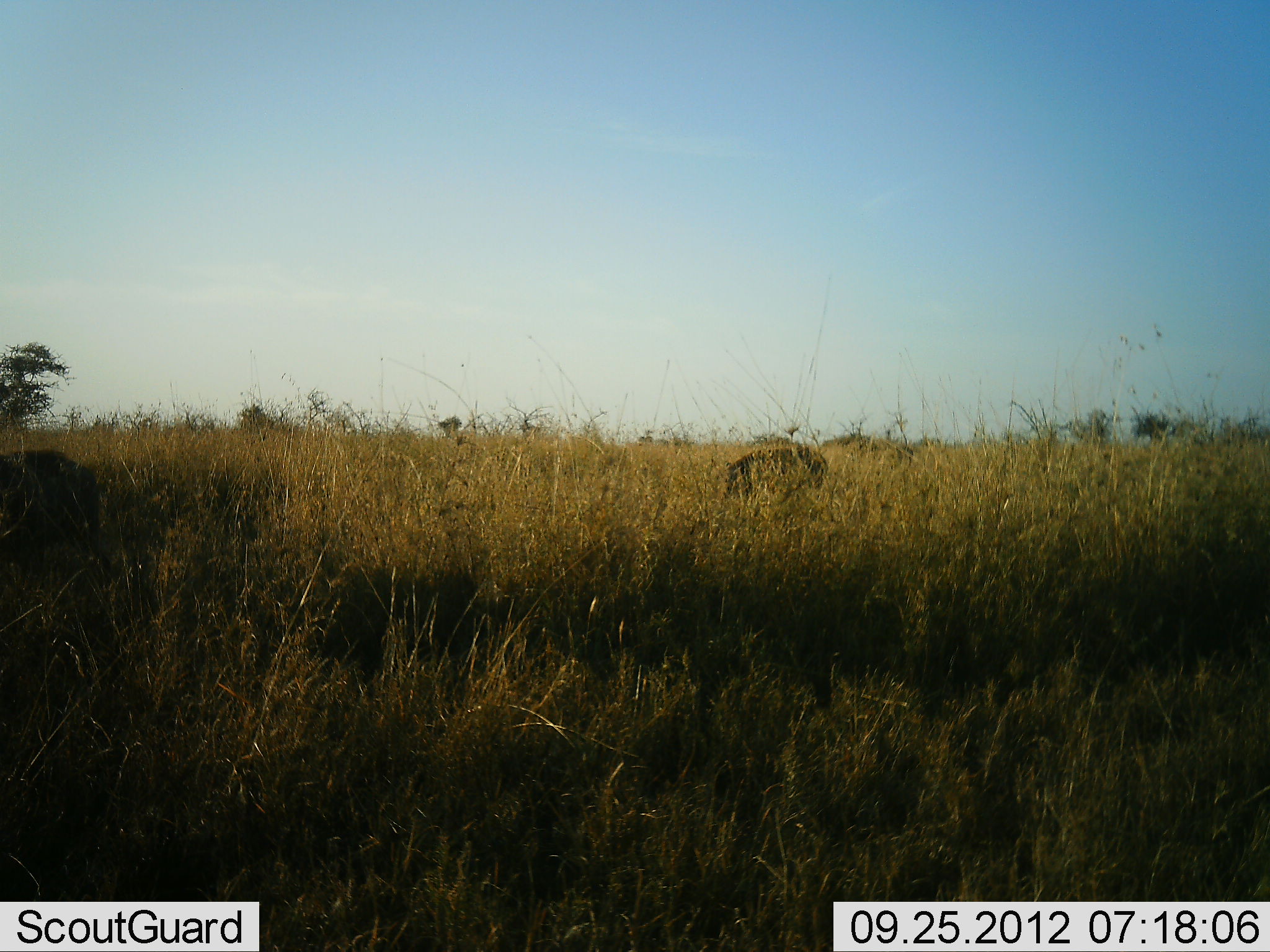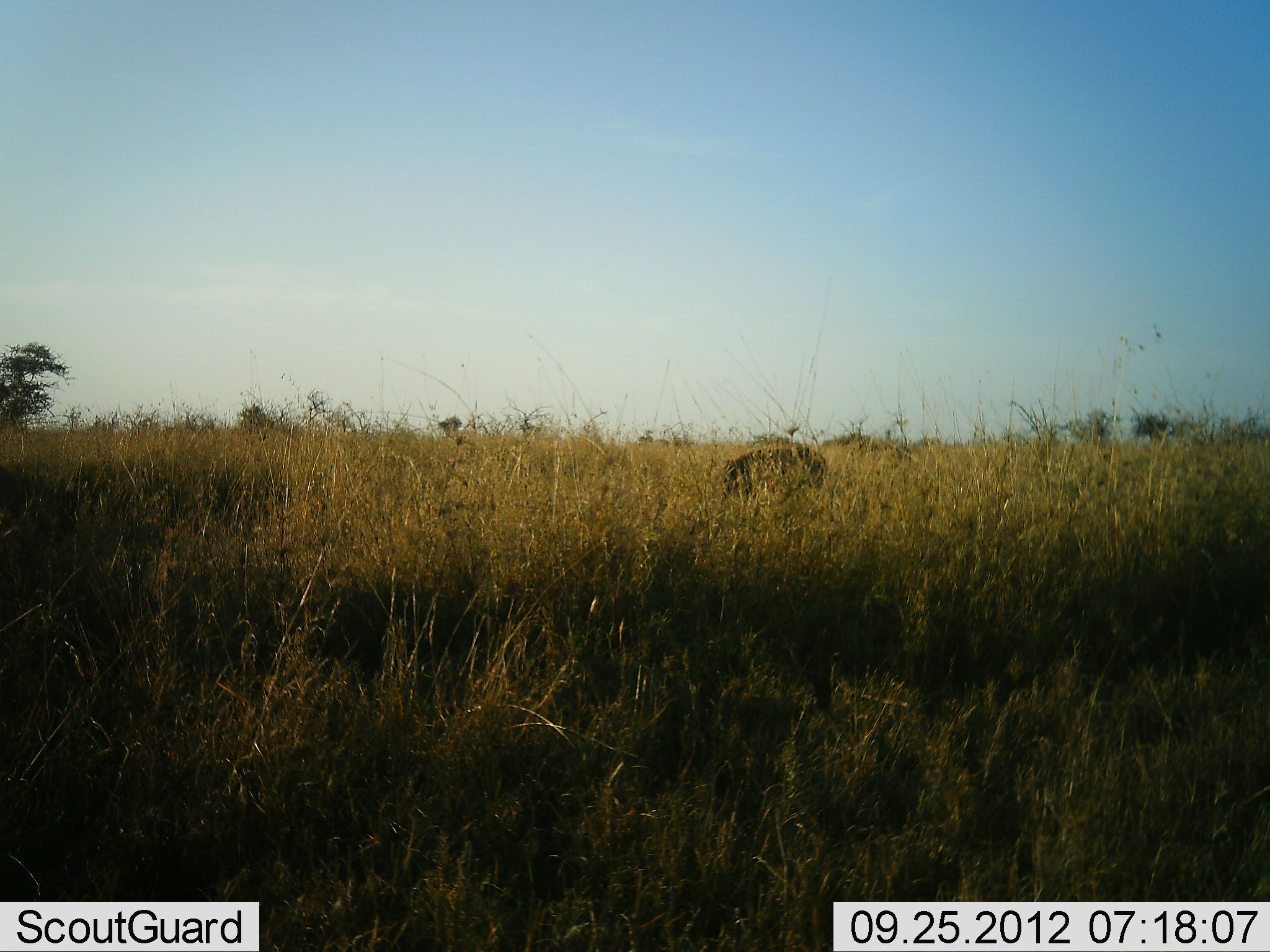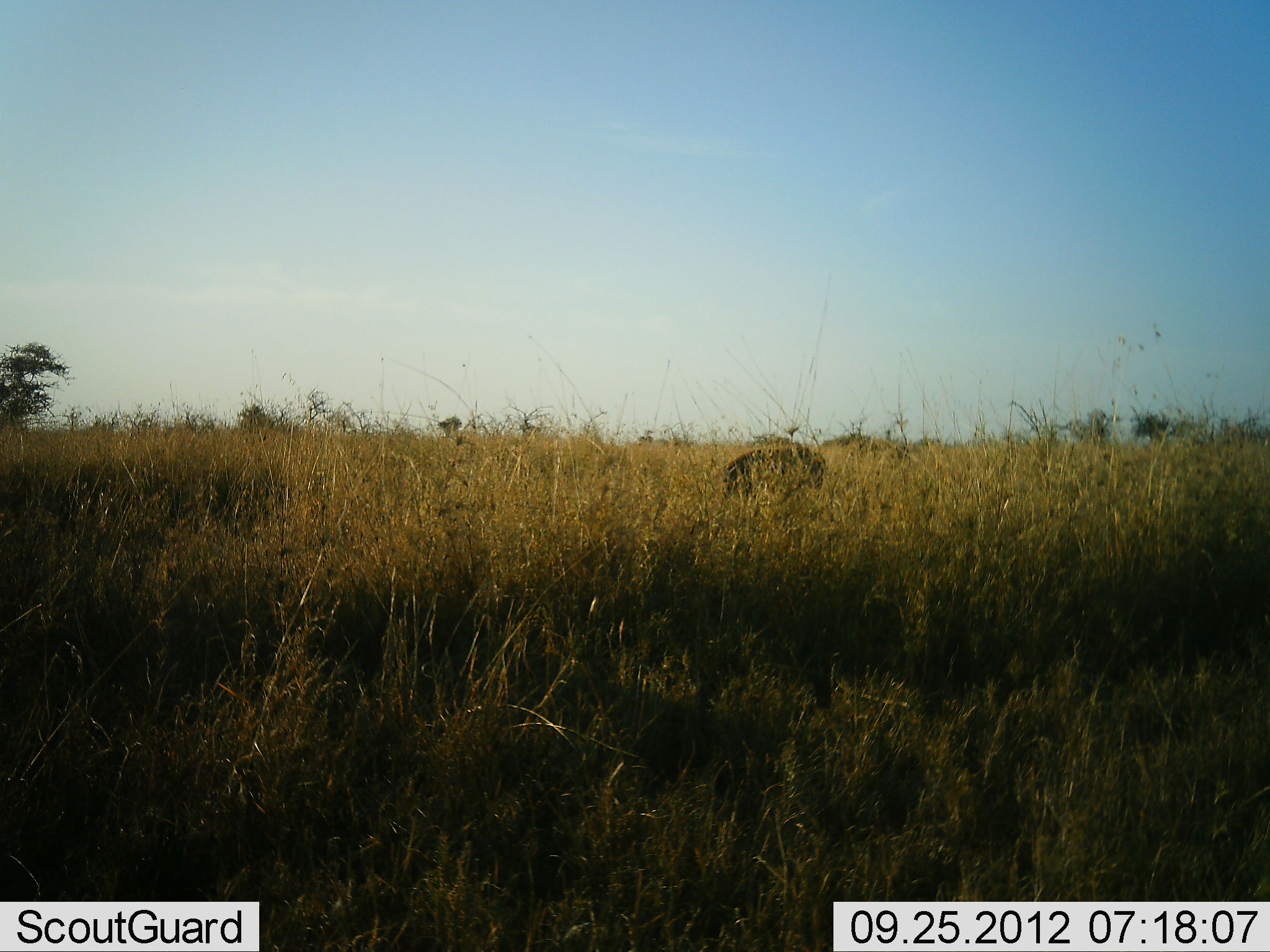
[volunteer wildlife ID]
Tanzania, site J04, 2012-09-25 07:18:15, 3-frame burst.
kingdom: Animalia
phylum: Chordata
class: Mammalia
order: Artiodactyla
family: Suidae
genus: Phacochoerus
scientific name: Phacochoerus africanus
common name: warthog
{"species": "warthog (Phacochoerus africanus)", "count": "2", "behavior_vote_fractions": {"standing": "20%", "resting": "0%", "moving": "30%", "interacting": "0%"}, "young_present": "0%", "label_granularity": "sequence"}